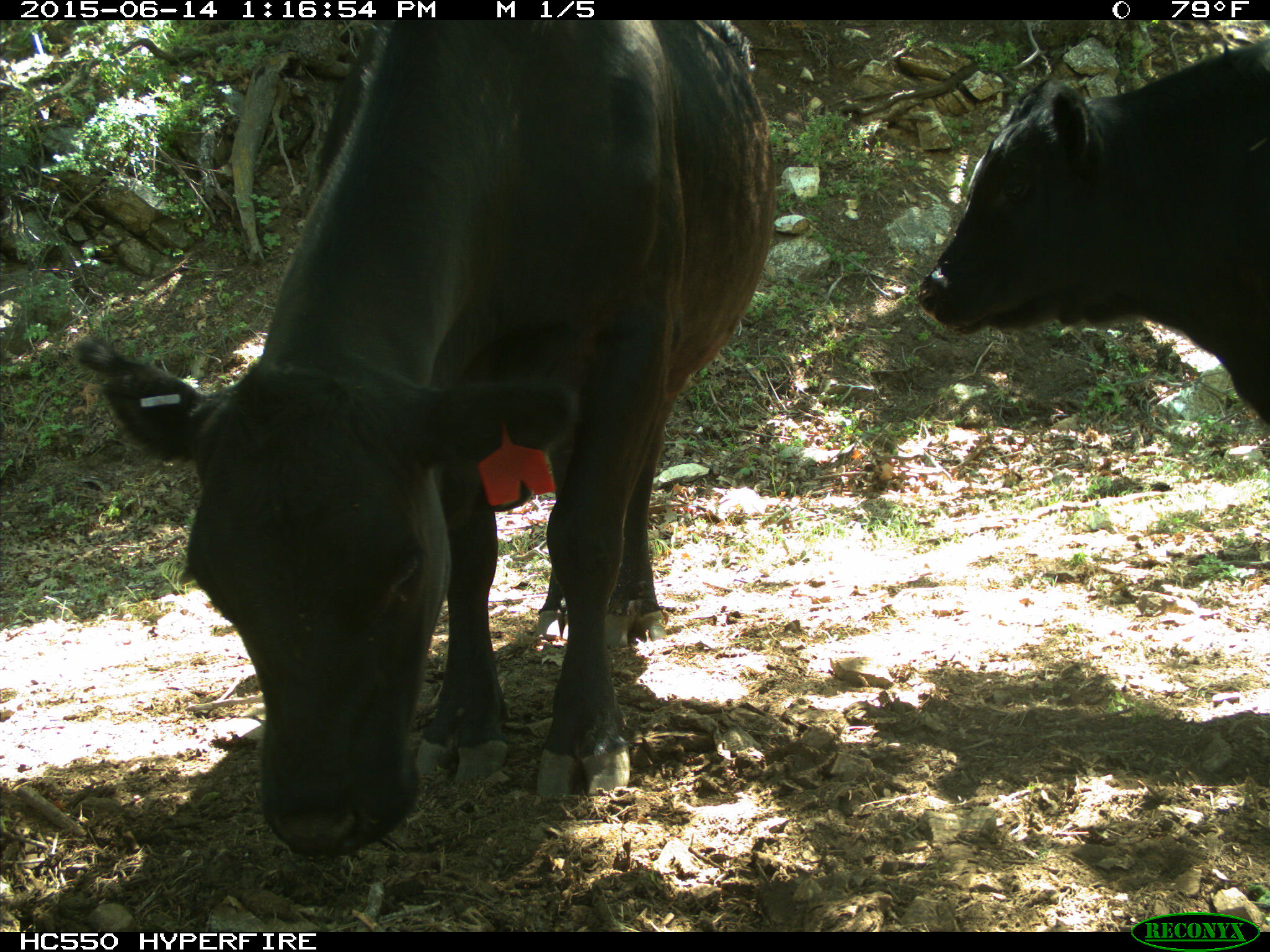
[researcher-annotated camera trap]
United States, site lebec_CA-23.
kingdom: Animalia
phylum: Chordata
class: Mammalia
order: Artiodactyla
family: Bovidae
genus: Bos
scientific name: Bos taurus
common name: domestic cow